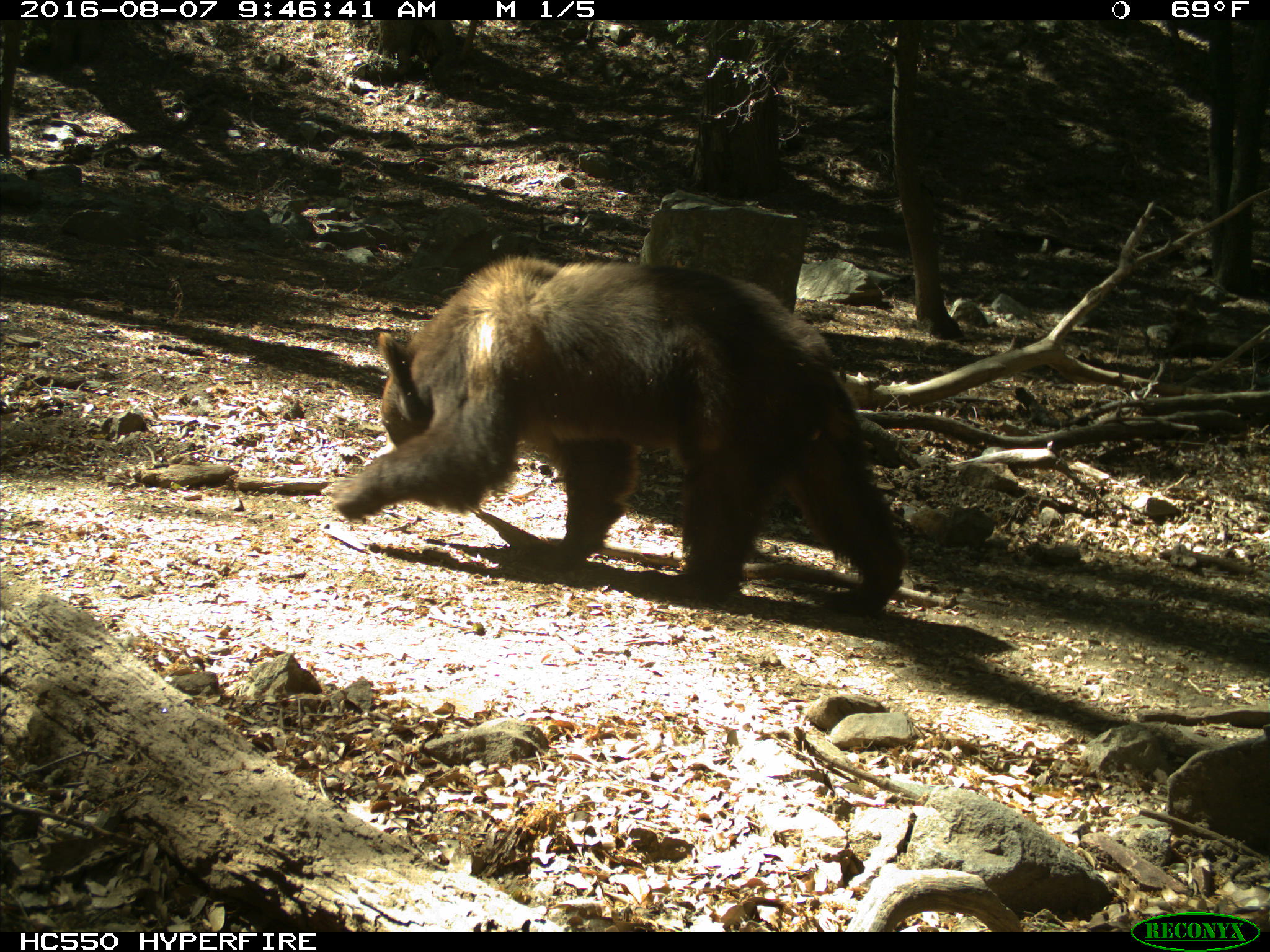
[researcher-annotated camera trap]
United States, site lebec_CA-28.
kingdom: Animalia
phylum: Chordata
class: Mammalia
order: Carnivora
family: Ursidae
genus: Ursus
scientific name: Ursus americanus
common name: american black bear